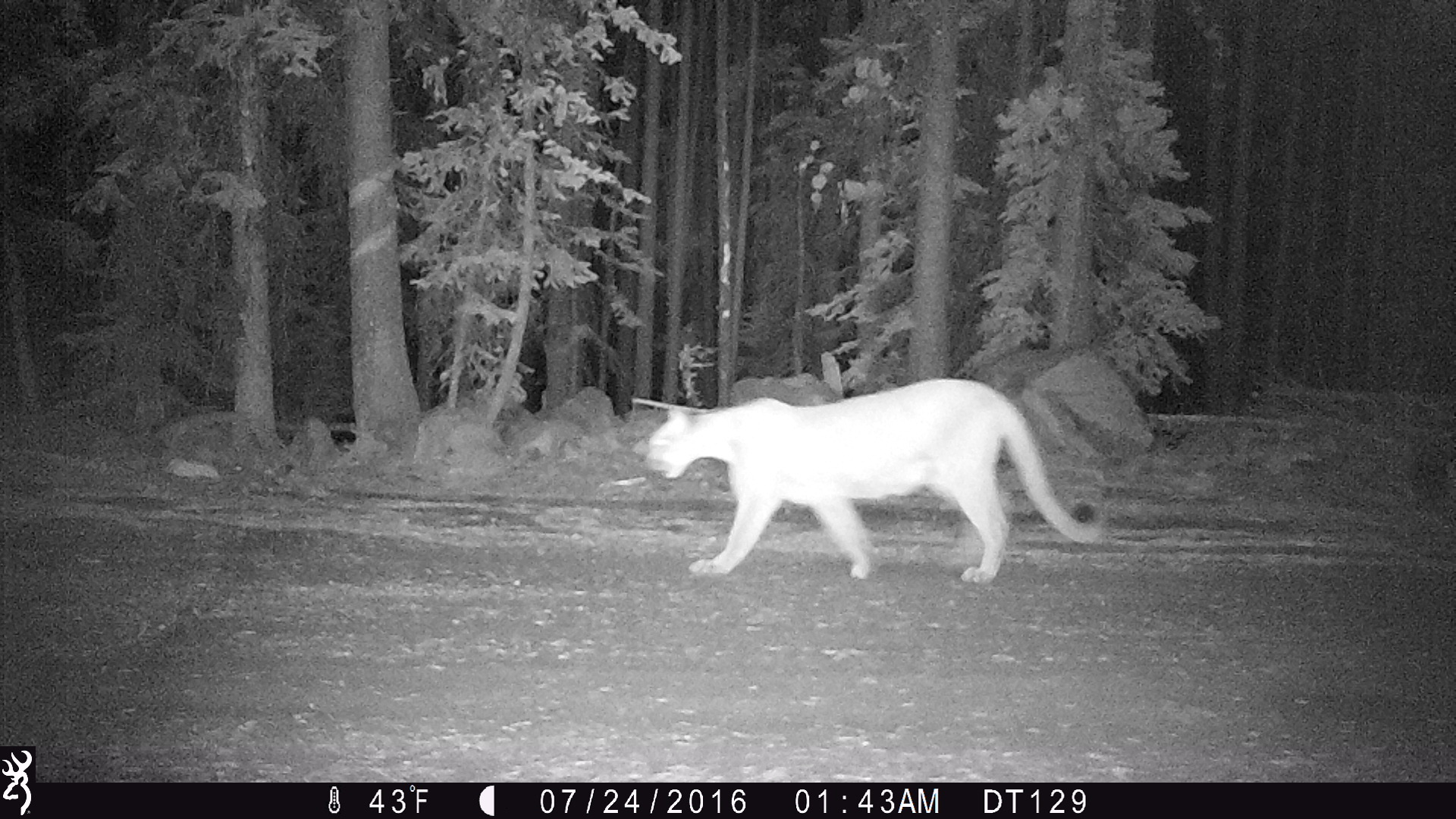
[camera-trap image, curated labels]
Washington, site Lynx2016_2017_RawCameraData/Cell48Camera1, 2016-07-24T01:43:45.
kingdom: Animalia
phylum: Chordata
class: Mammalia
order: Carnivora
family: Felidae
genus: Puma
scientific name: Puma concolor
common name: mountain lion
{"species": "Puma concolor (mountain lion)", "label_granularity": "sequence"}